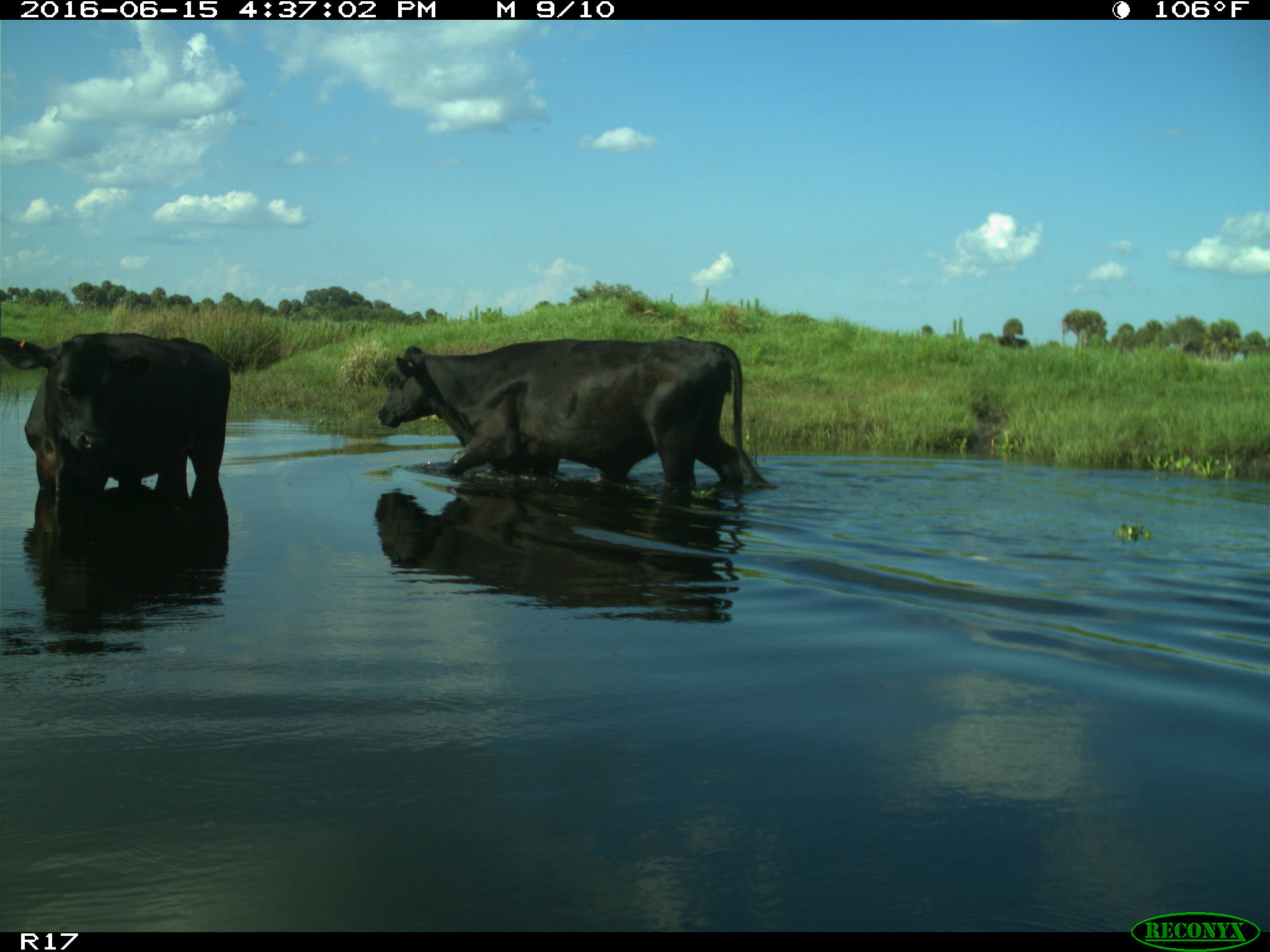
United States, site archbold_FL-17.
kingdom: Animalia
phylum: Chordata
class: Mammalia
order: Artiodactyla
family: Bovidae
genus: Bos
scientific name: Bos taurus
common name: domestic cow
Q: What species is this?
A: Bos taurus (domestic cow).